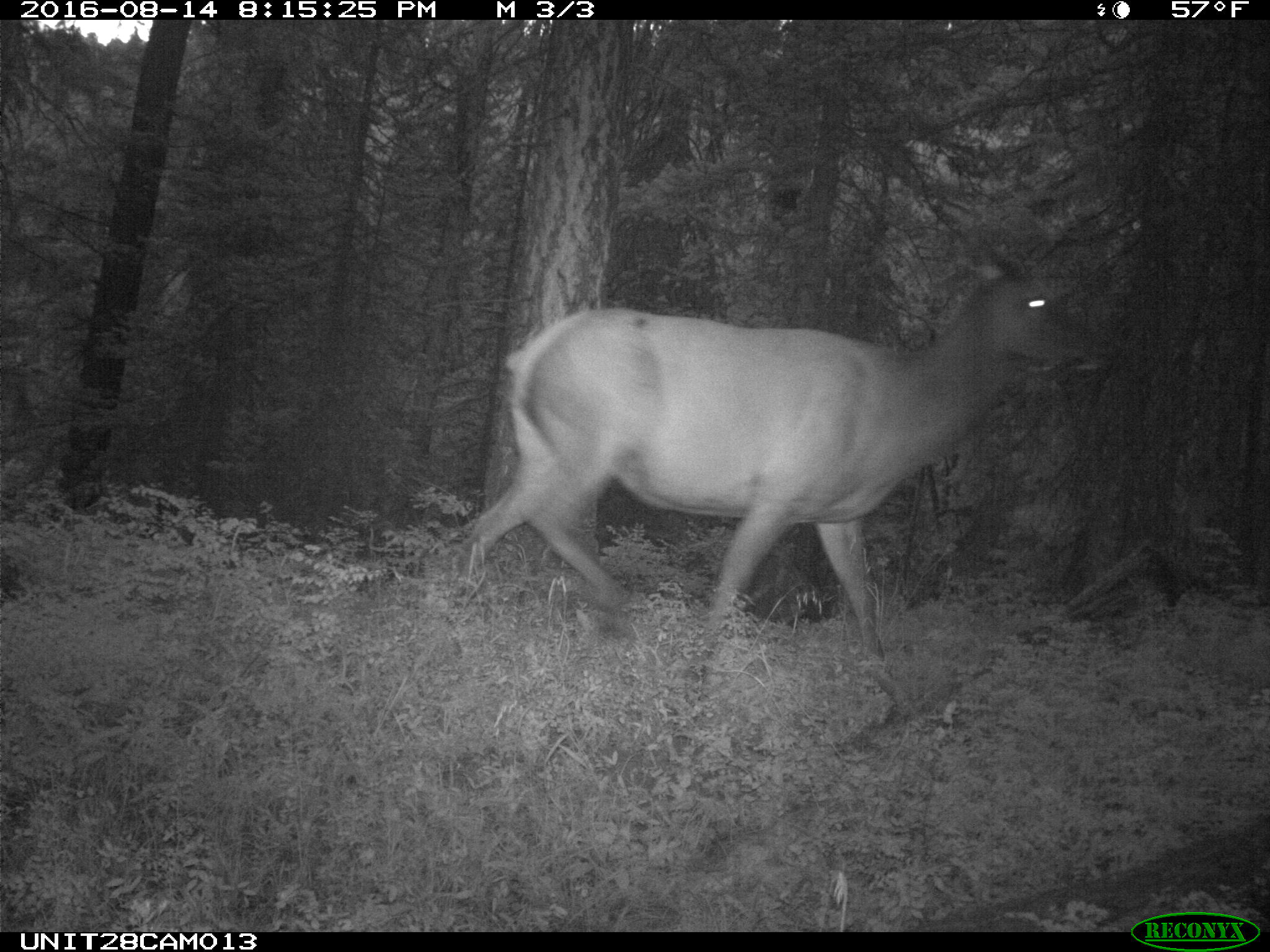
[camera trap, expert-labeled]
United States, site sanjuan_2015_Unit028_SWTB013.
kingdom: Animalia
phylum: Chordata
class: Mammalia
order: Artiodactyla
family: Cervidae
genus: Cervus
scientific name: Cervus elaphus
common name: red deer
Cervus elaphus (red deer).